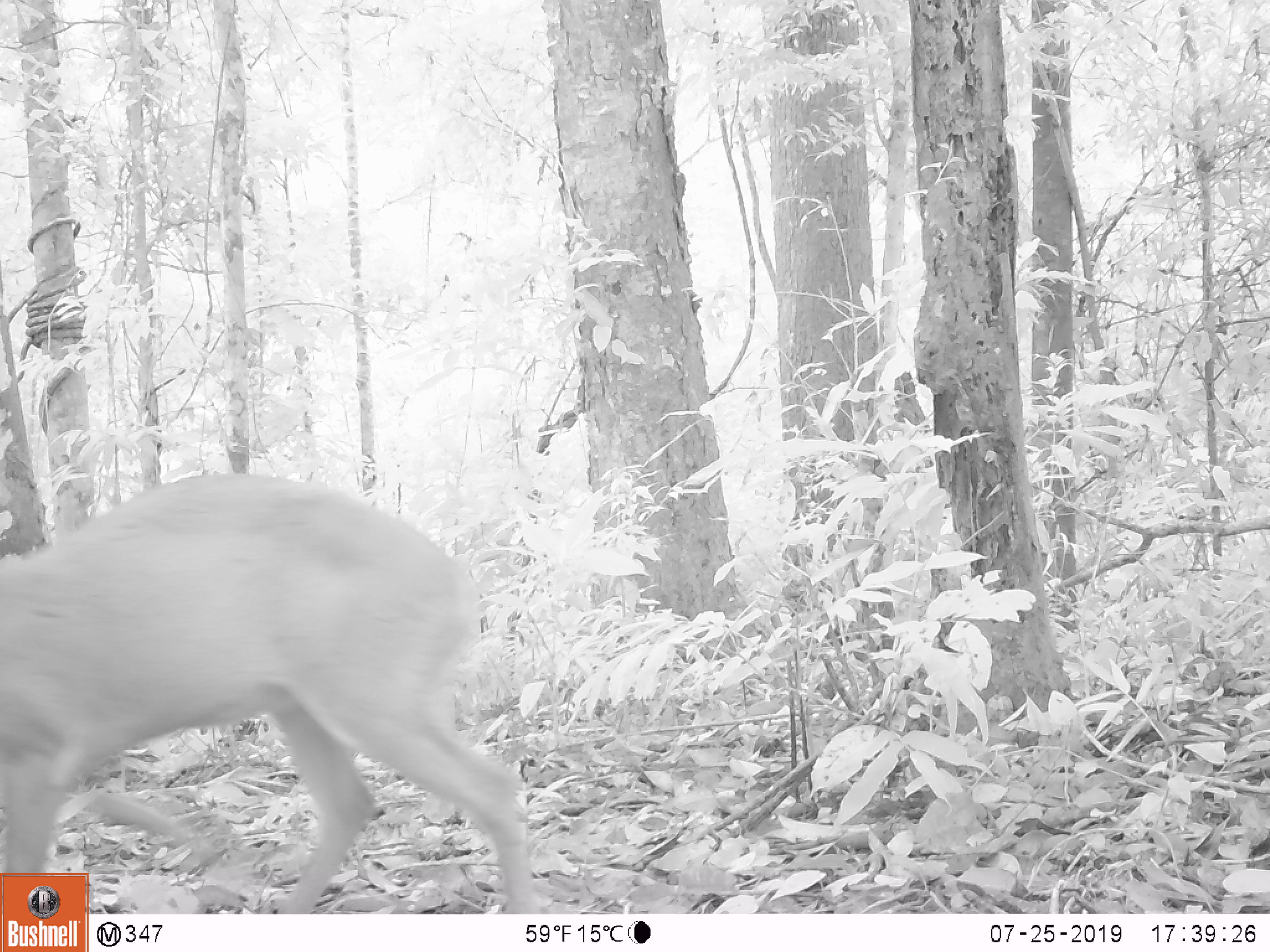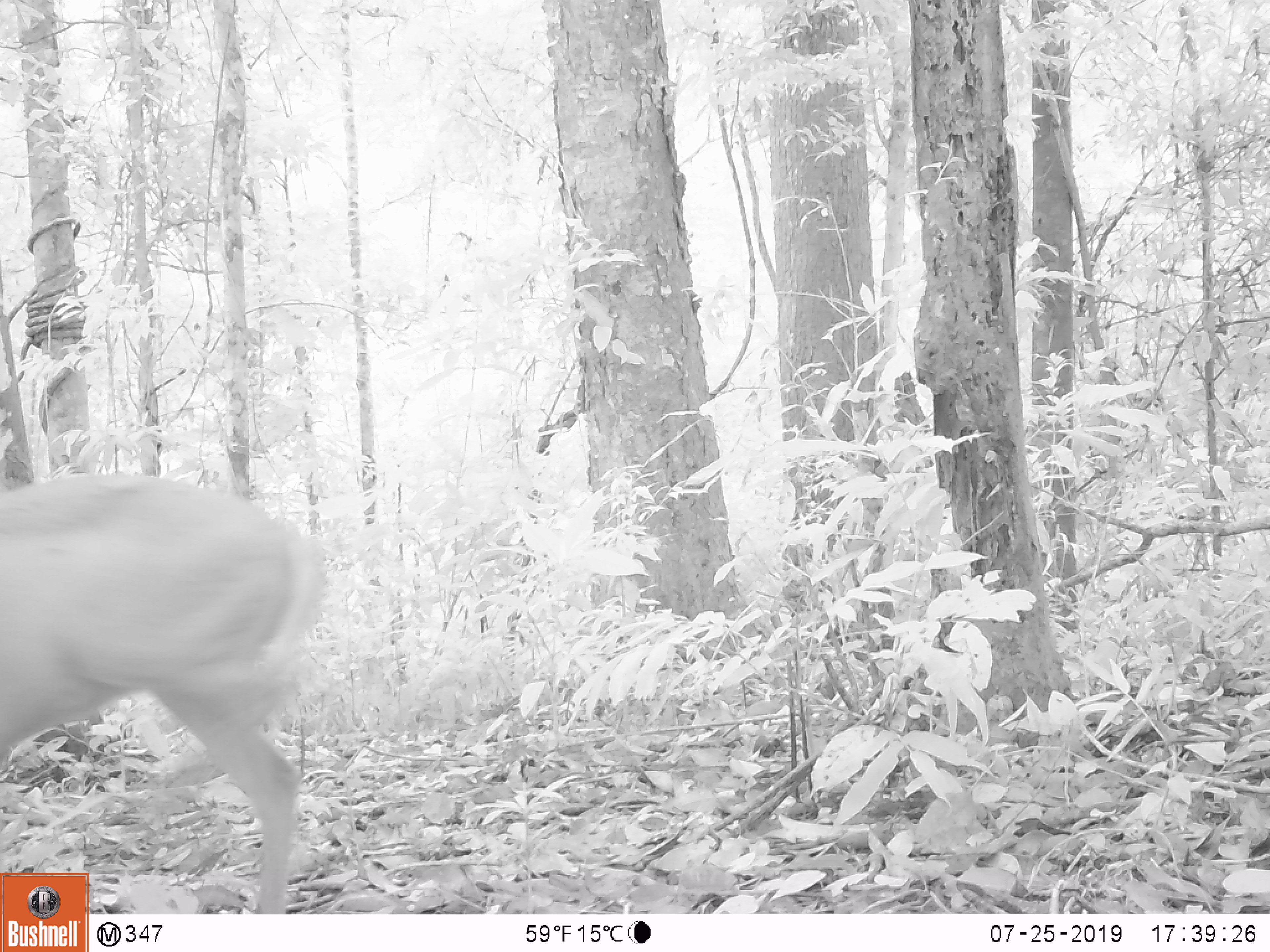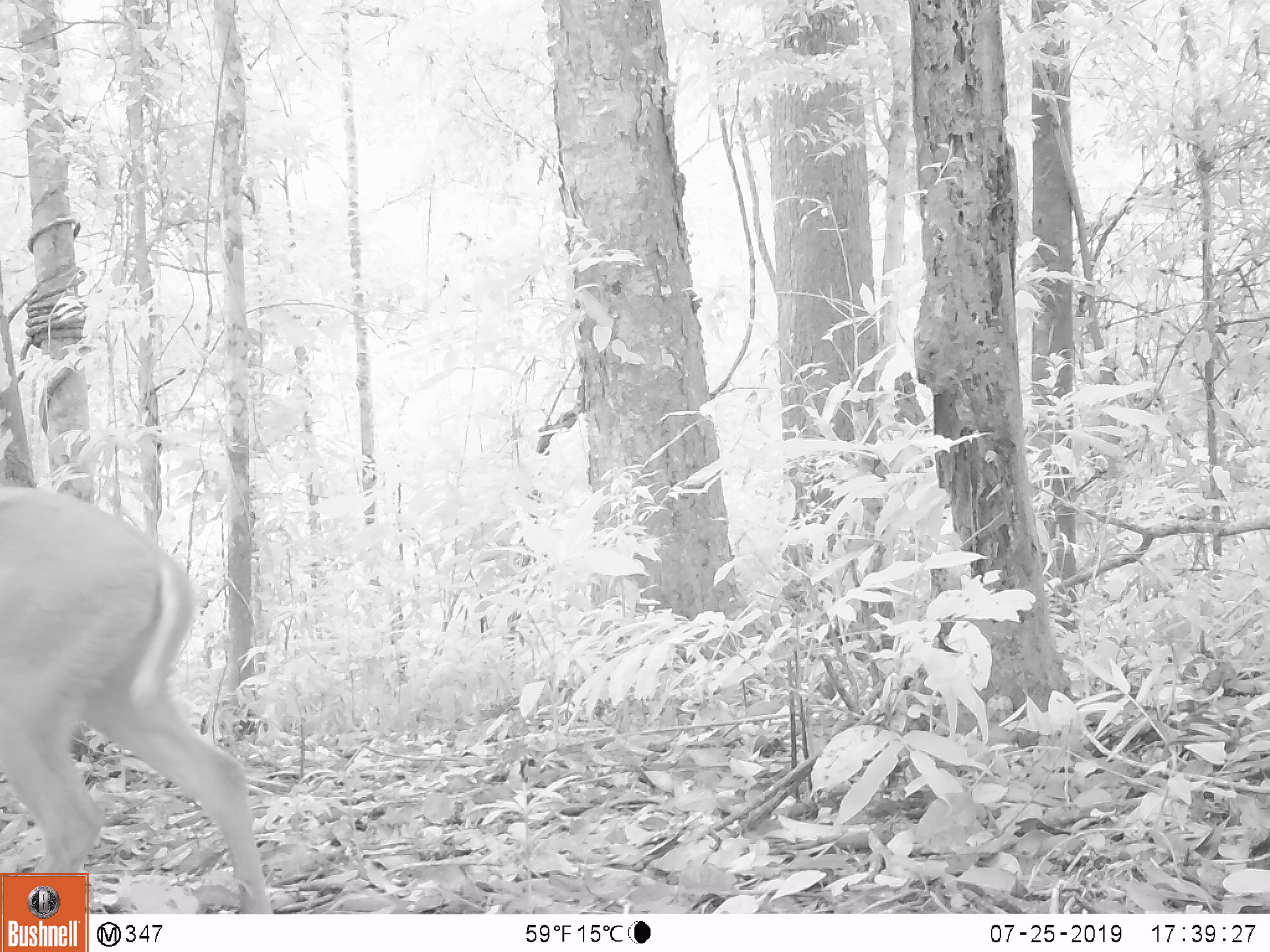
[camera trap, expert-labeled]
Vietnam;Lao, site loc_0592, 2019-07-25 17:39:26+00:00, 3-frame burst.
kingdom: Animalia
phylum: Chordata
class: Mammalia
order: Artiodactyla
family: Cervidae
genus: Muntiacus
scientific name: Muntiacus muntjak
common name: red muntjac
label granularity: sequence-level